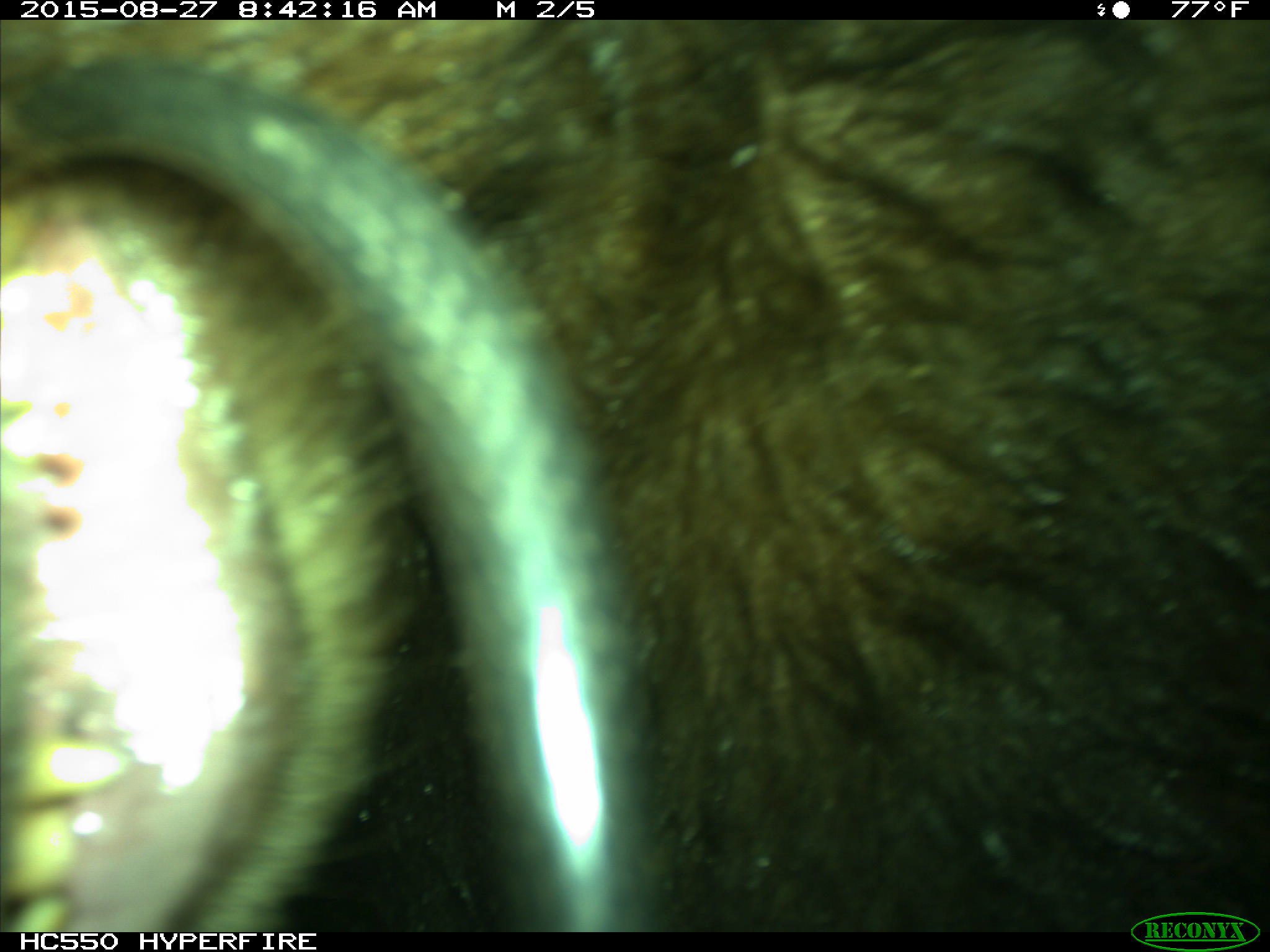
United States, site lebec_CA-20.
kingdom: Animalia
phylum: Chordata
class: Mammalia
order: Carnivora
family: Ursidae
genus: Ursus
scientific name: Ursus americanus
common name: american black bear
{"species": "Ursus americanus (american black bear)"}